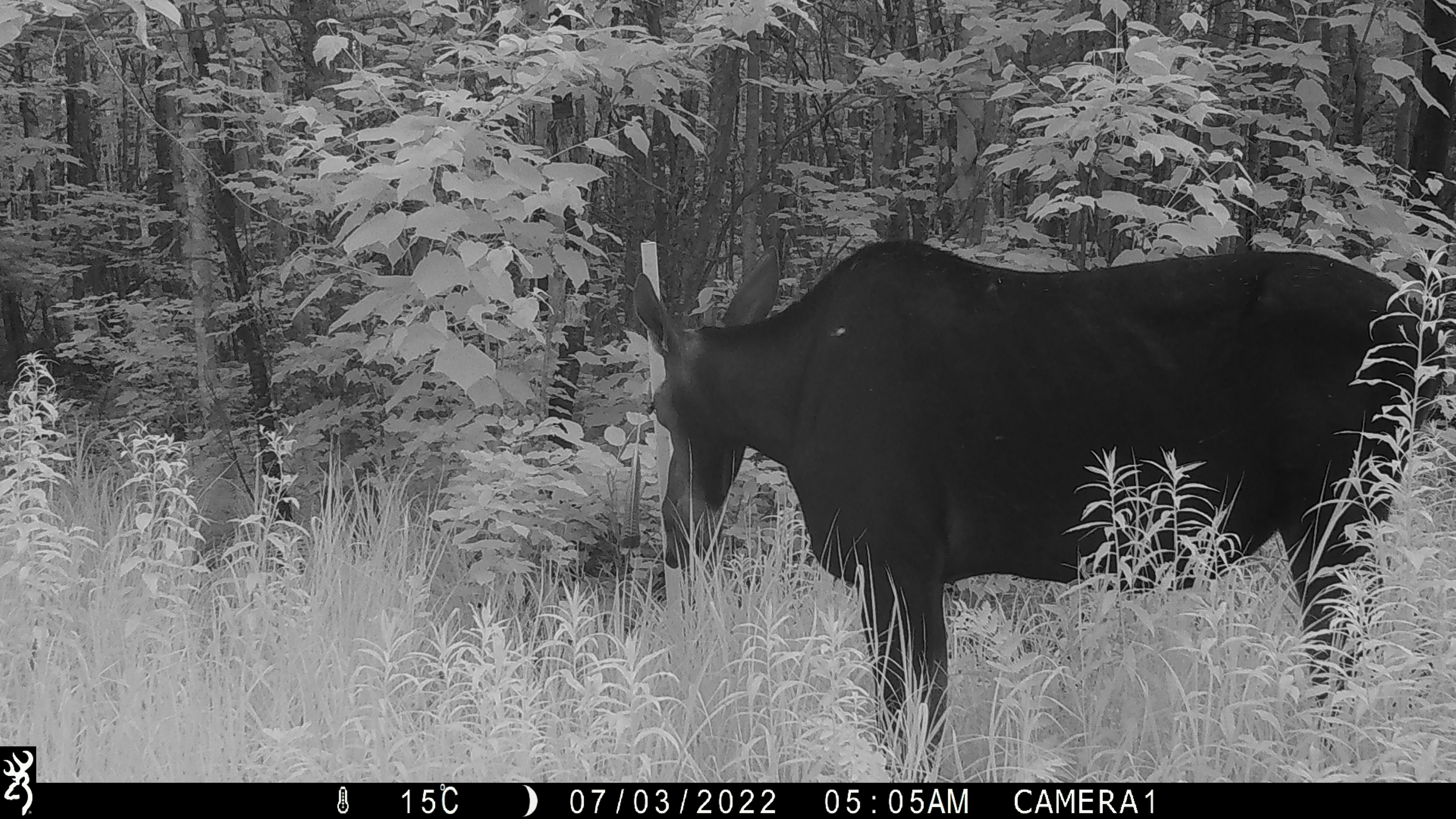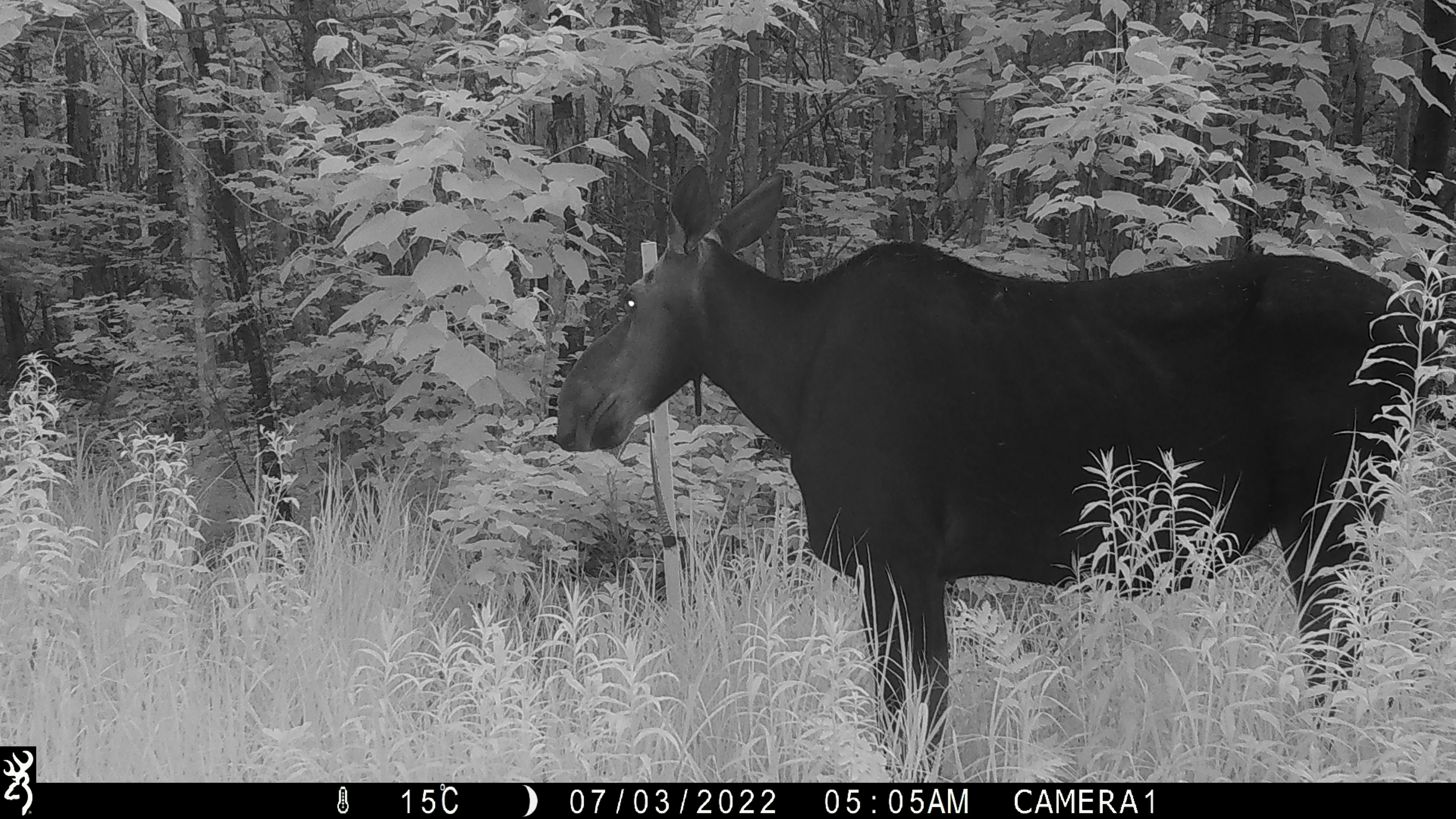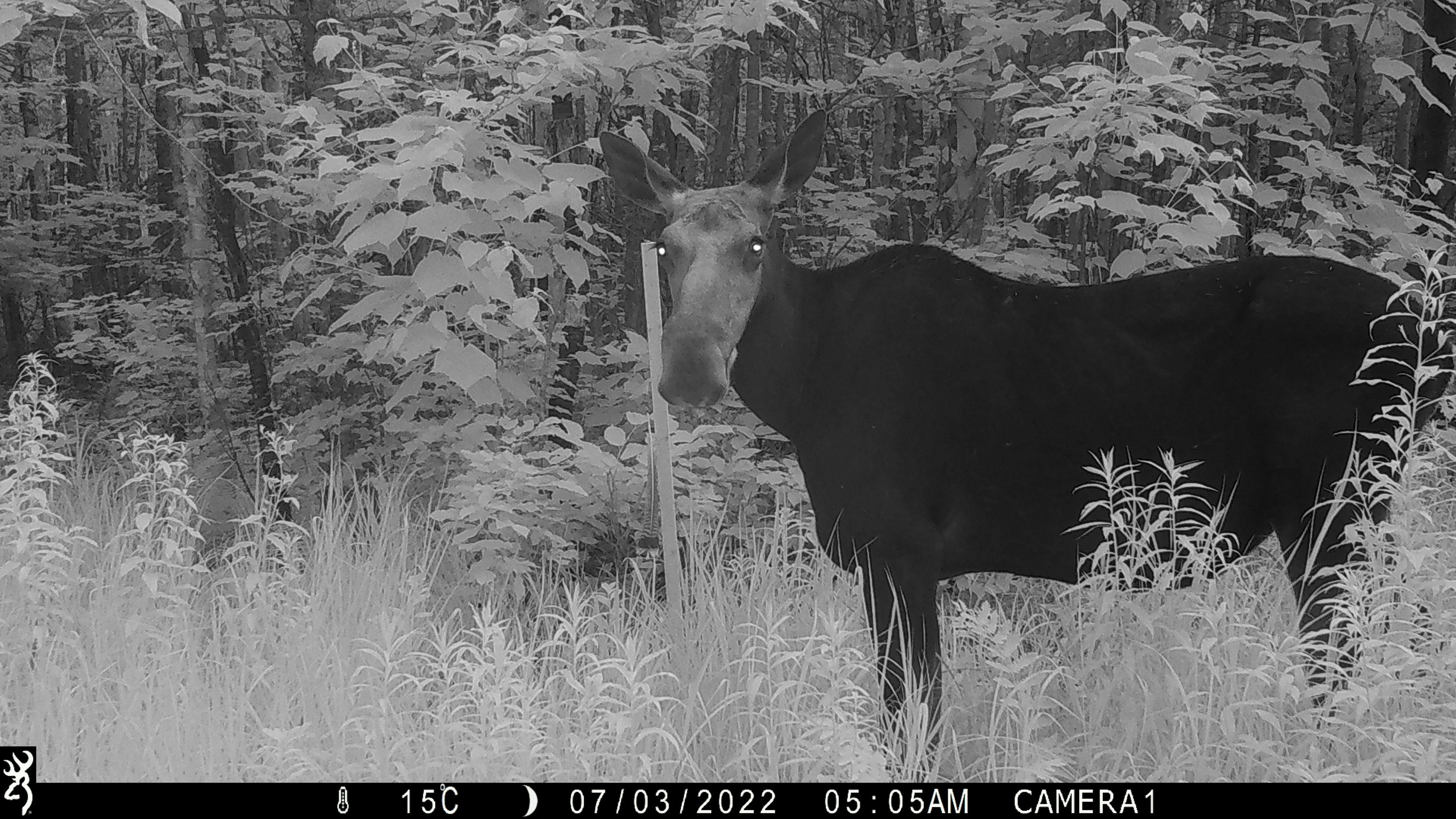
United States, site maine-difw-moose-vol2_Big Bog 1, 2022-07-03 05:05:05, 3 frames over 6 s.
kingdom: Animalia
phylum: Chordata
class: Mammalia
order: Artiodactyla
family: Cervidae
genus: Alces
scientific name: Alces alces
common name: moose